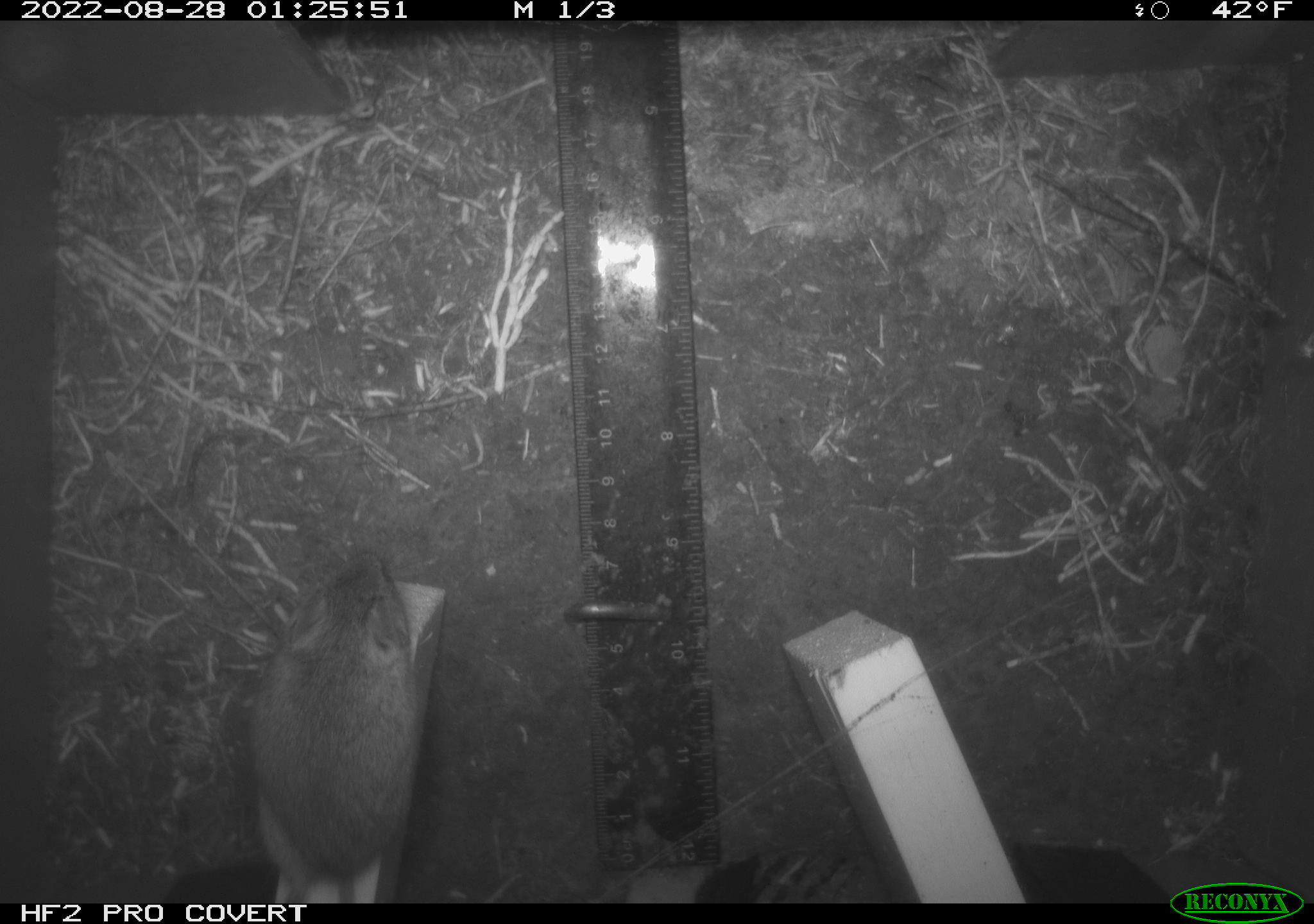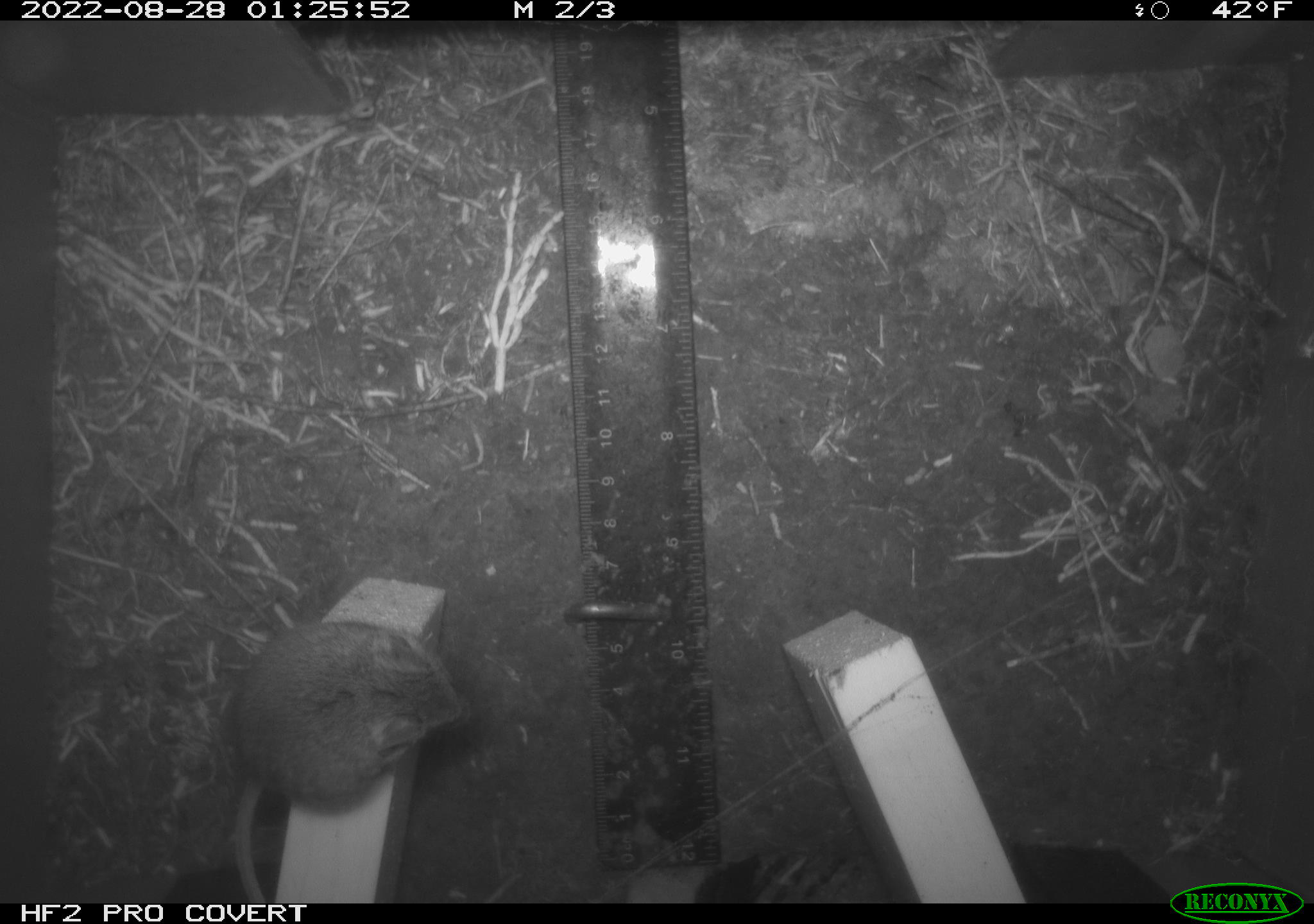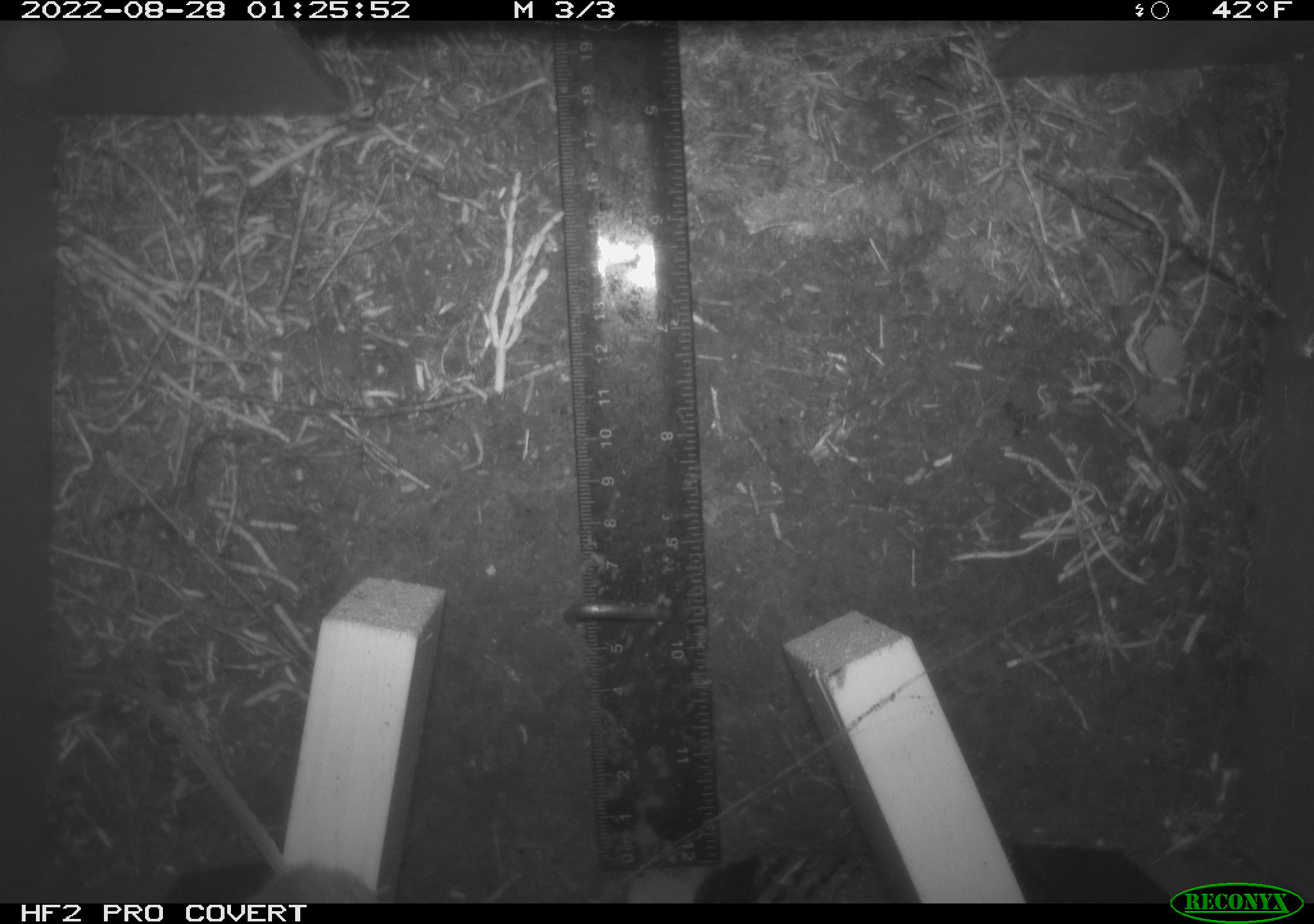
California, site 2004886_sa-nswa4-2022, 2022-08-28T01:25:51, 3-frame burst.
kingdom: Animalia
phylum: Chordata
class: Mammalia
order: Rodentia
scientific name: Rodentia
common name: rodent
Rodent (Rodentia).